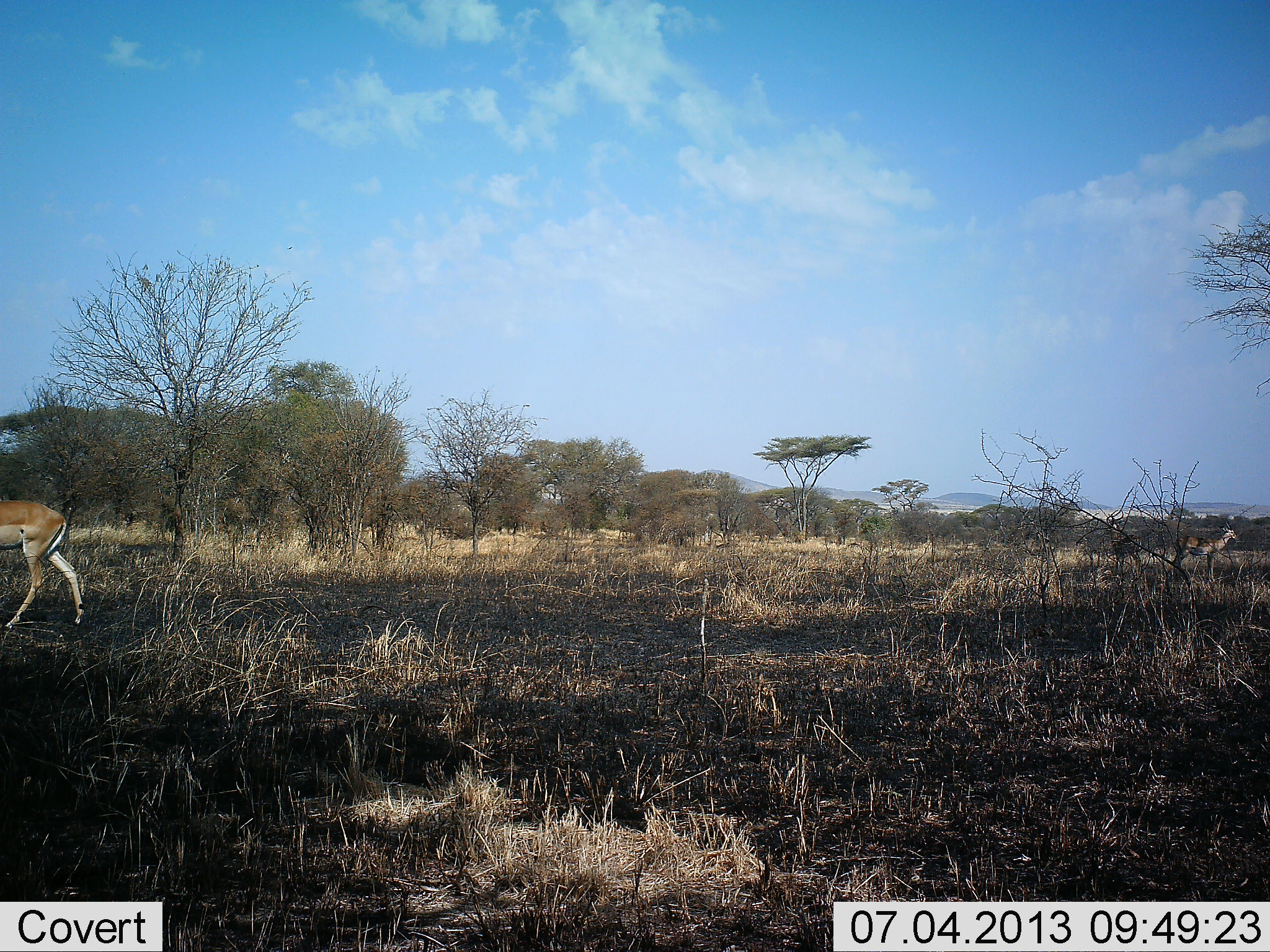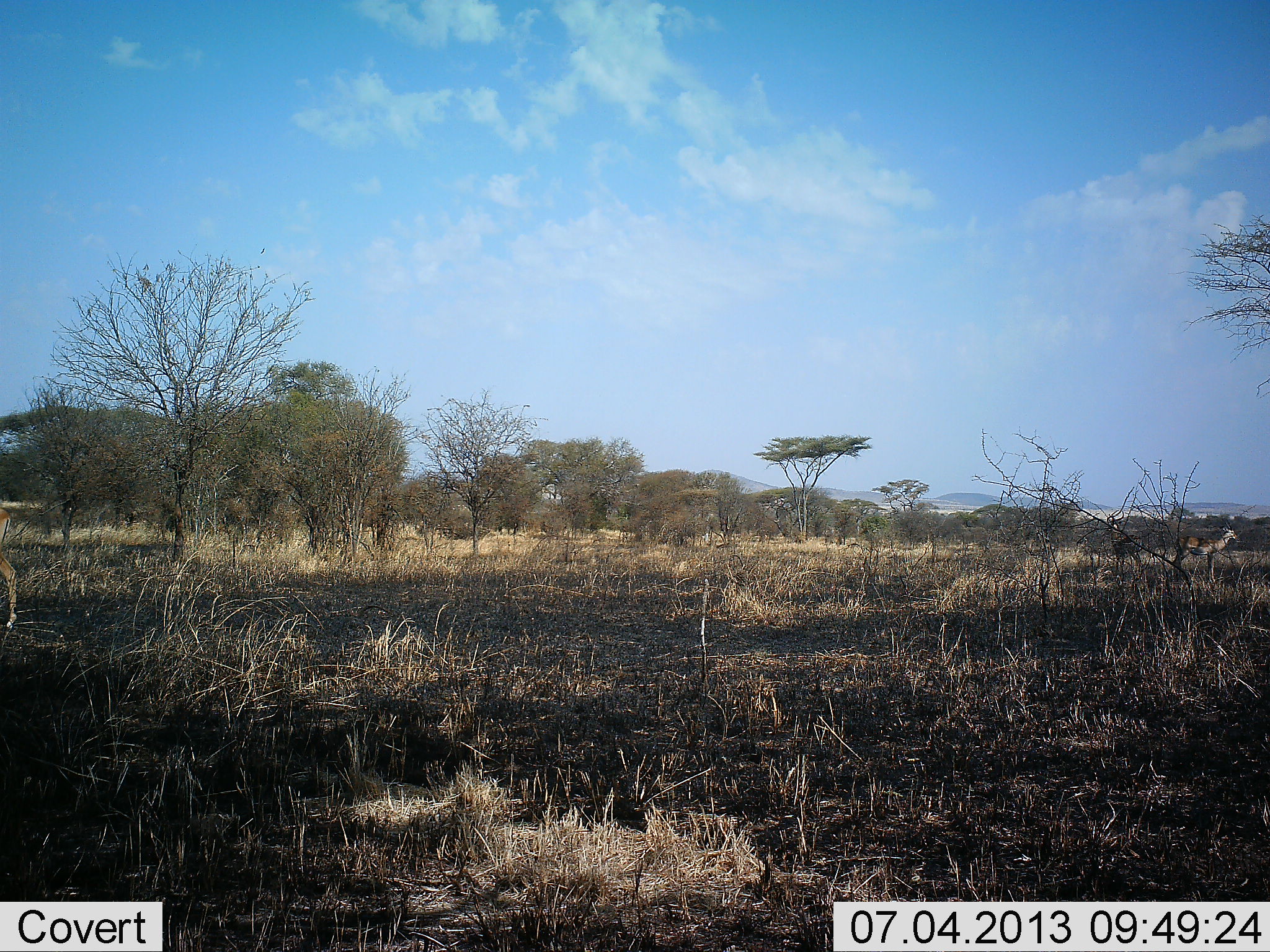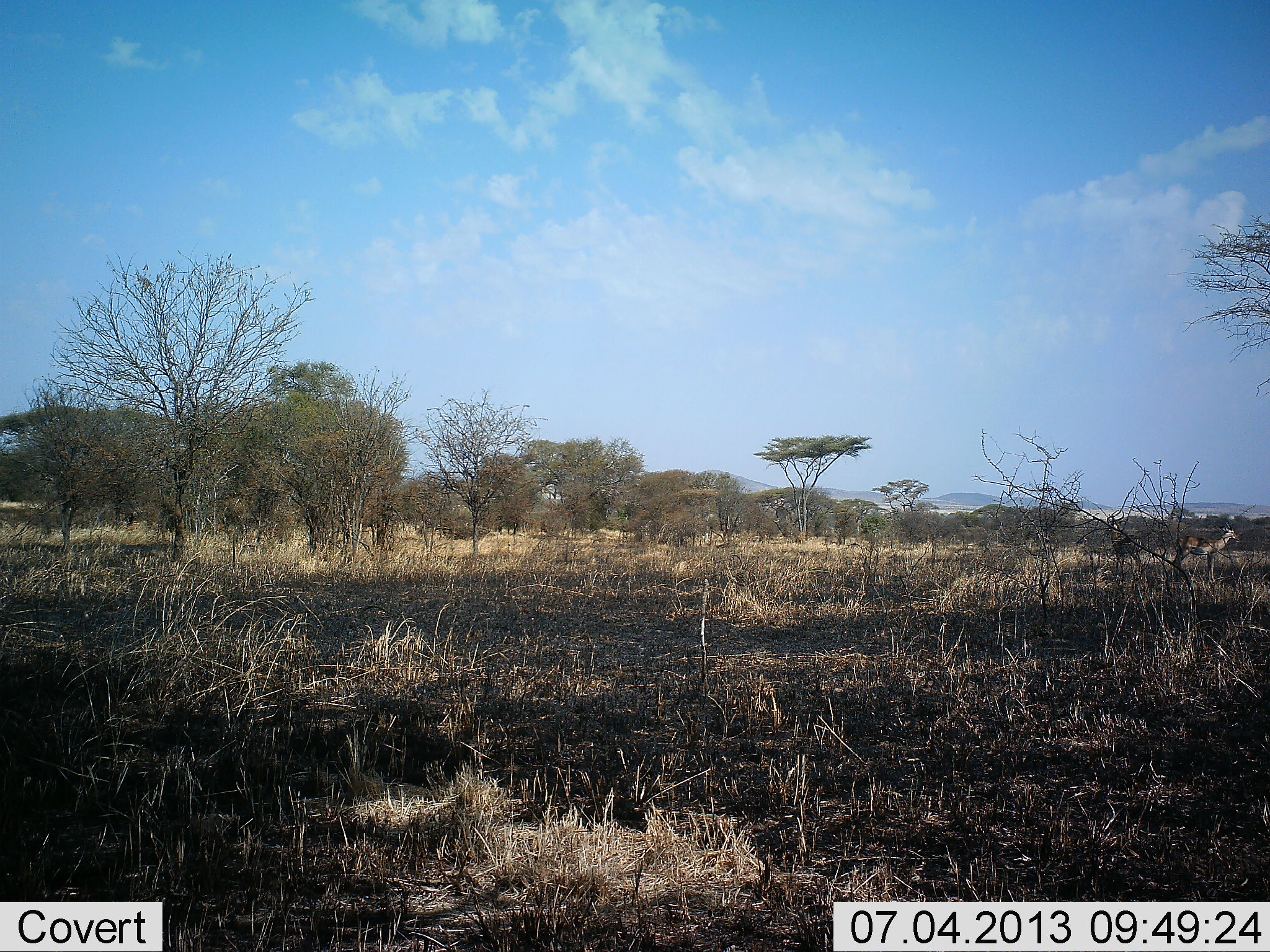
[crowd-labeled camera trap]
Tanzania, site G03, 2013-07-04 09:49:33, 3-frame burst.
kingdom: Animalia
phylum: Chordata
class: Mammalia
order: Artiodactyla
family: Bovidae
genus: Aepyceros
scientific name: Aepyceros melampus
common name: impala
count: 2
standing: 90%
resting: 0%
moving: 100%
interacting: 0%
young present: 0%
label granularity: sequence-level